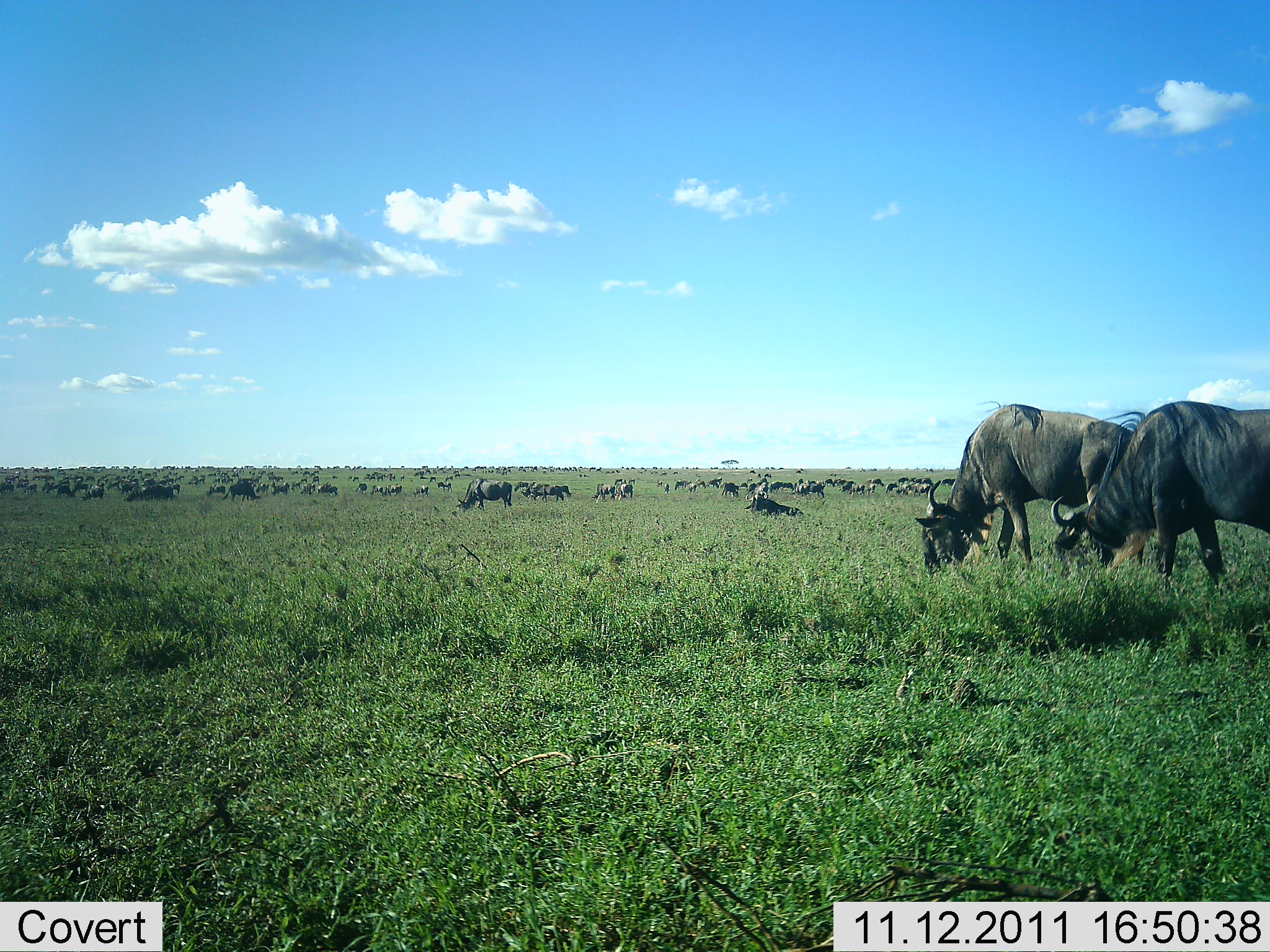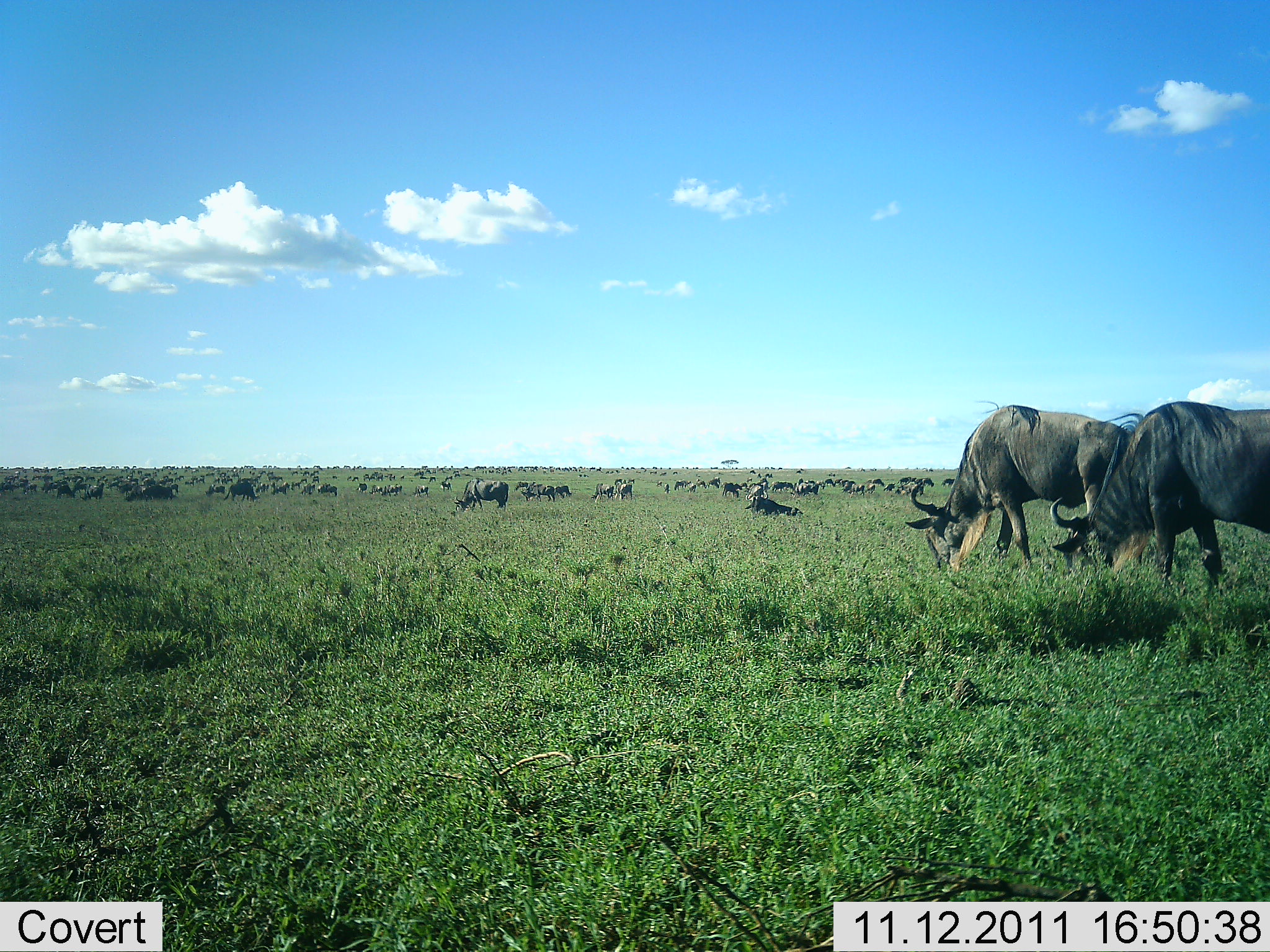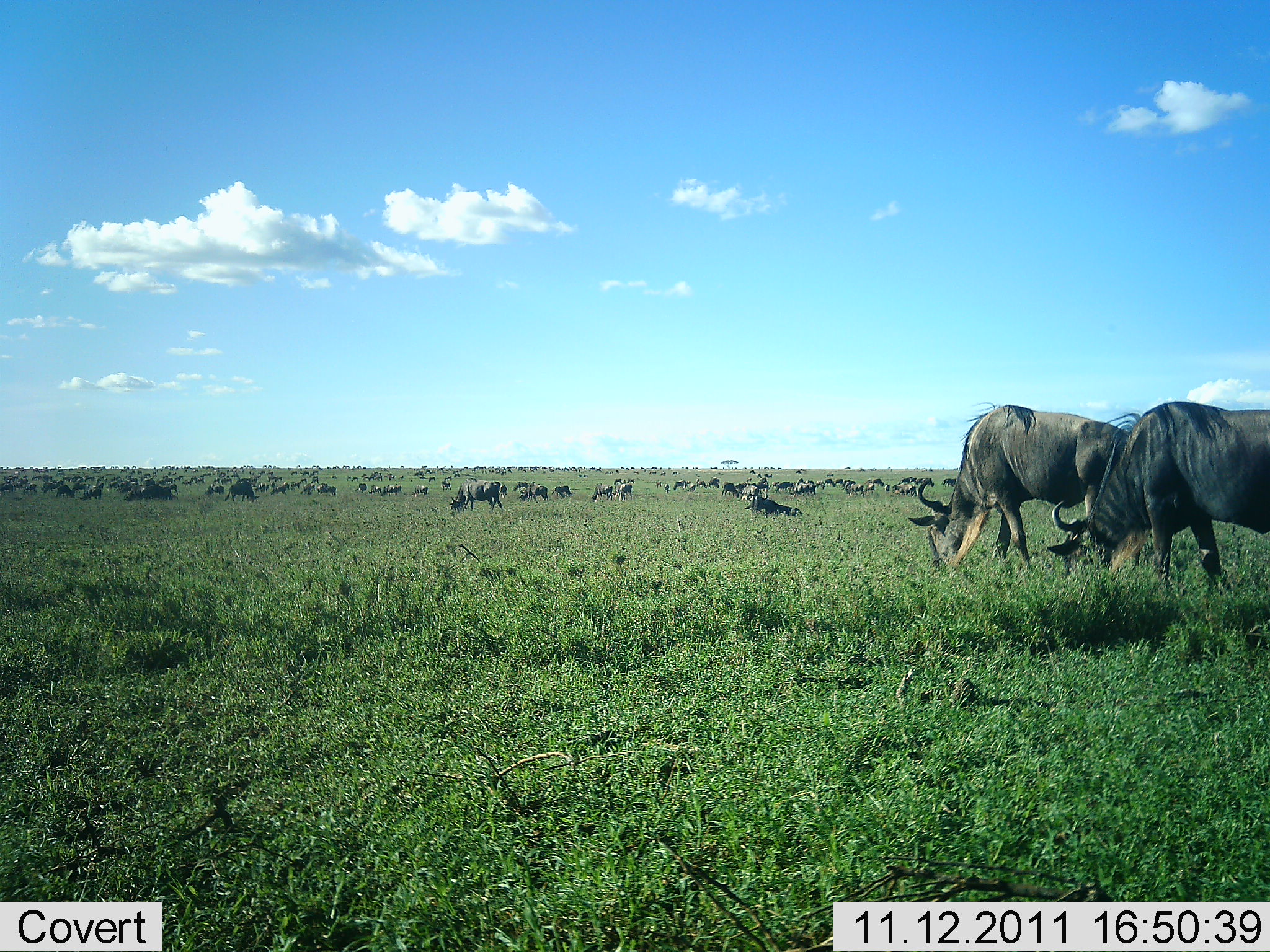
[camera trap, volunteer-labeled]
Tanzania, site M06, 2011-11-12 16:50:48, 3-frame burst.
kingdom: Animalia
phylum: Chordata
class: Mammalia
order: Artiodactyla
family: Bovidae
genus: Connochaetes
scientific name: Connochaetes taurinus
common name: blue wildebeest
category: wildebeest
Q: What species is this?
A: Wildebeest (blue wildebeest) (Connochaetes taurinus).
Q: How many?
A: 51+.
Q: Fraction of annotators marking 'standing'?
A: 57%.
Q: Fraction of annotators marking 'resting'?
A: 21%.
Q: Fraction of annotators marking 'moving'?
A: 36%.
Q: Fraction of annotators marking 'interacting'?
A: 0%.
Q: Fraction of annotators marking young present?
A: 0%.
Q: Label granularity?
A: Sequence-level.